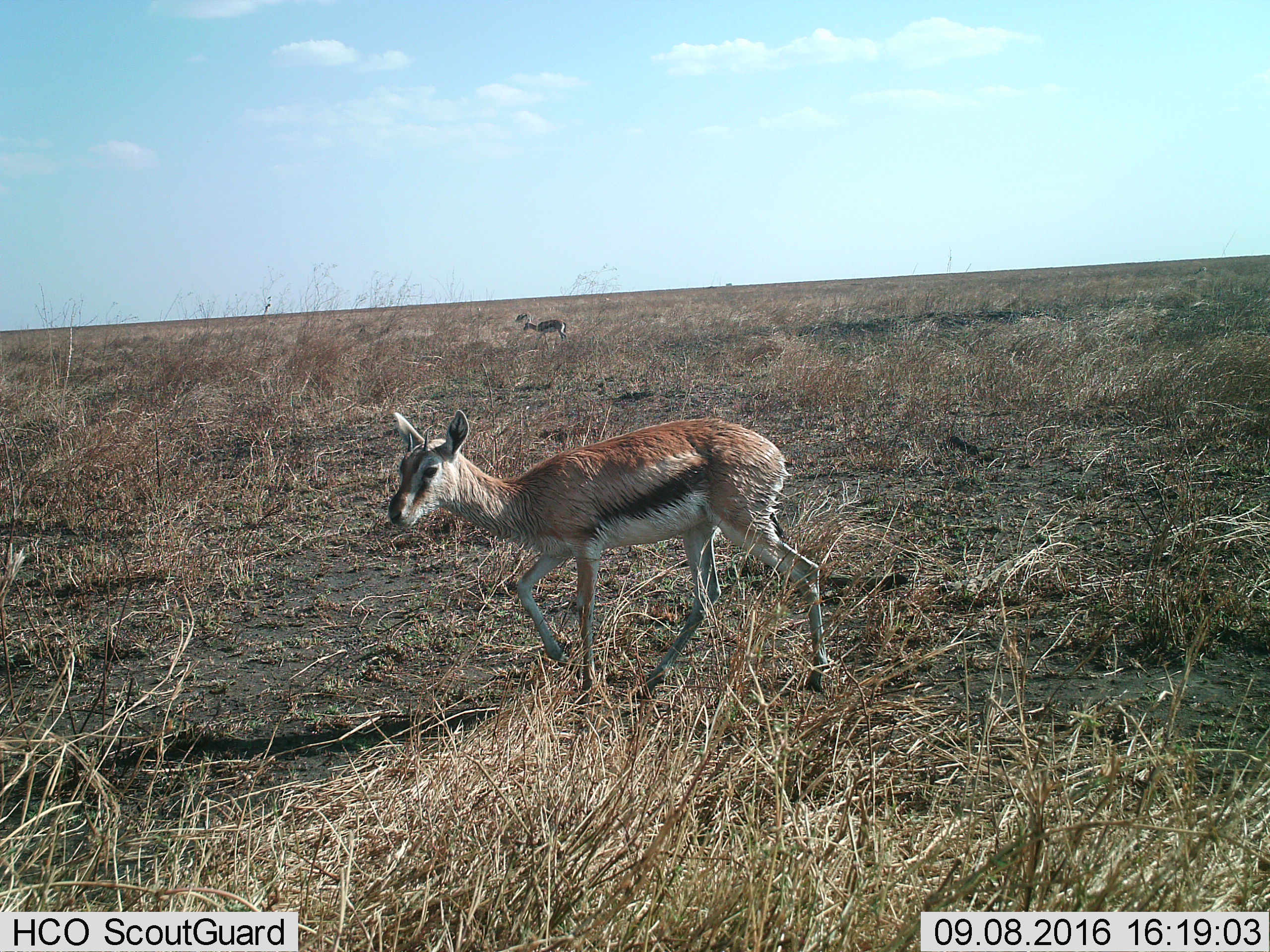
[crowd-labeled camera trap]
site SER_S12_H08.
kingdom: Animalia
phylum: Chordata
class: Mammalia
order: Artiodactyla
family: Bovidae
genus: Eudorcas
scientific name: Eudorcas thomsonii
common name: thomson's gazelle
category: gazellethomsons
Gazellethomsons (thomson's gazelle) (Eudorcas thomsonii), count 3. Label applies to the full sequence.